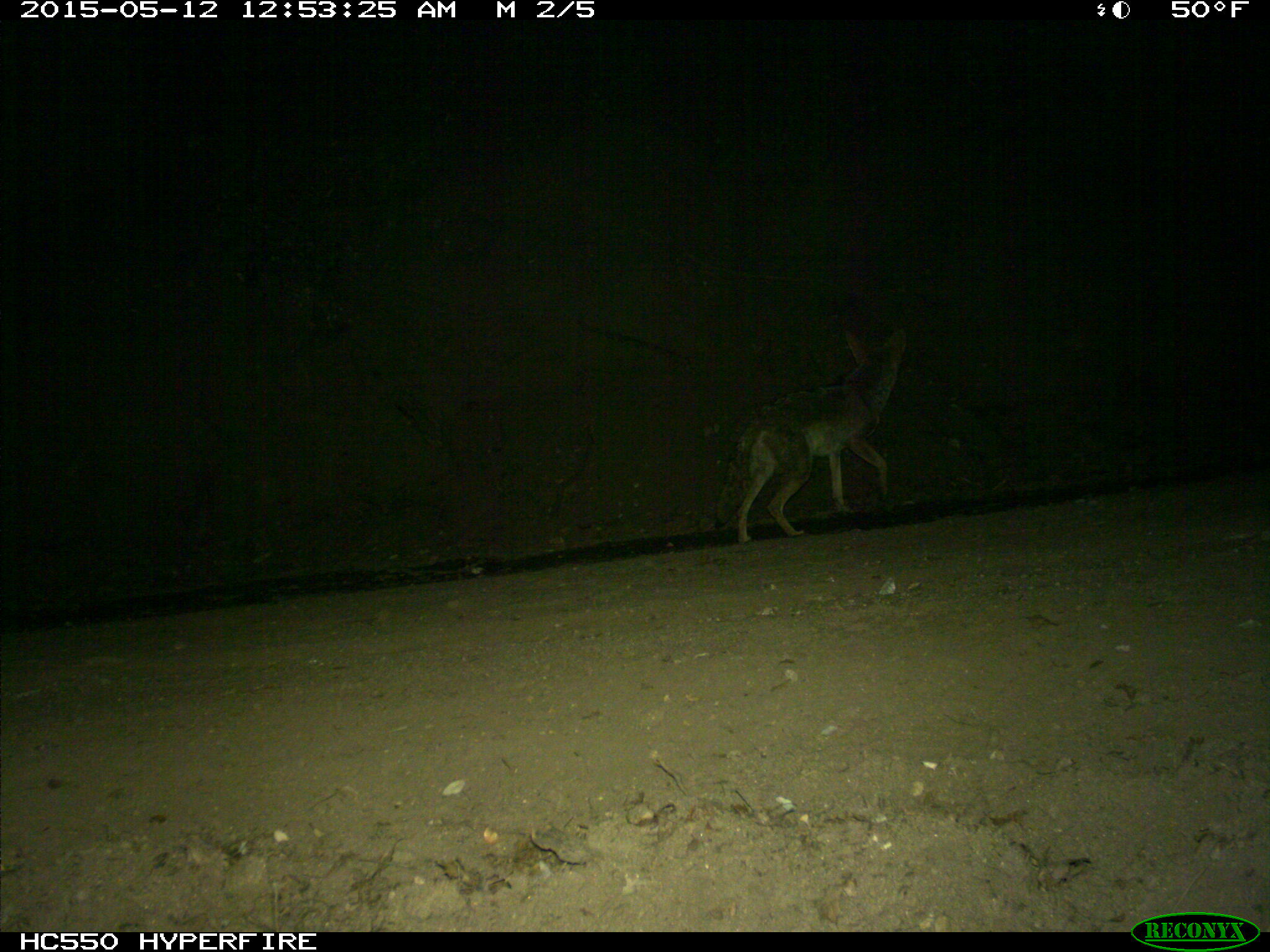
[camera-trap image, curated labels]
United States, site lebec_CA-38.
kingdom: Animalia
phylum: Chordata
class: Mammalia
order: Carnivora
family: Canidae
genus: Canis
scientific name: Canis latrans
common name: coyote